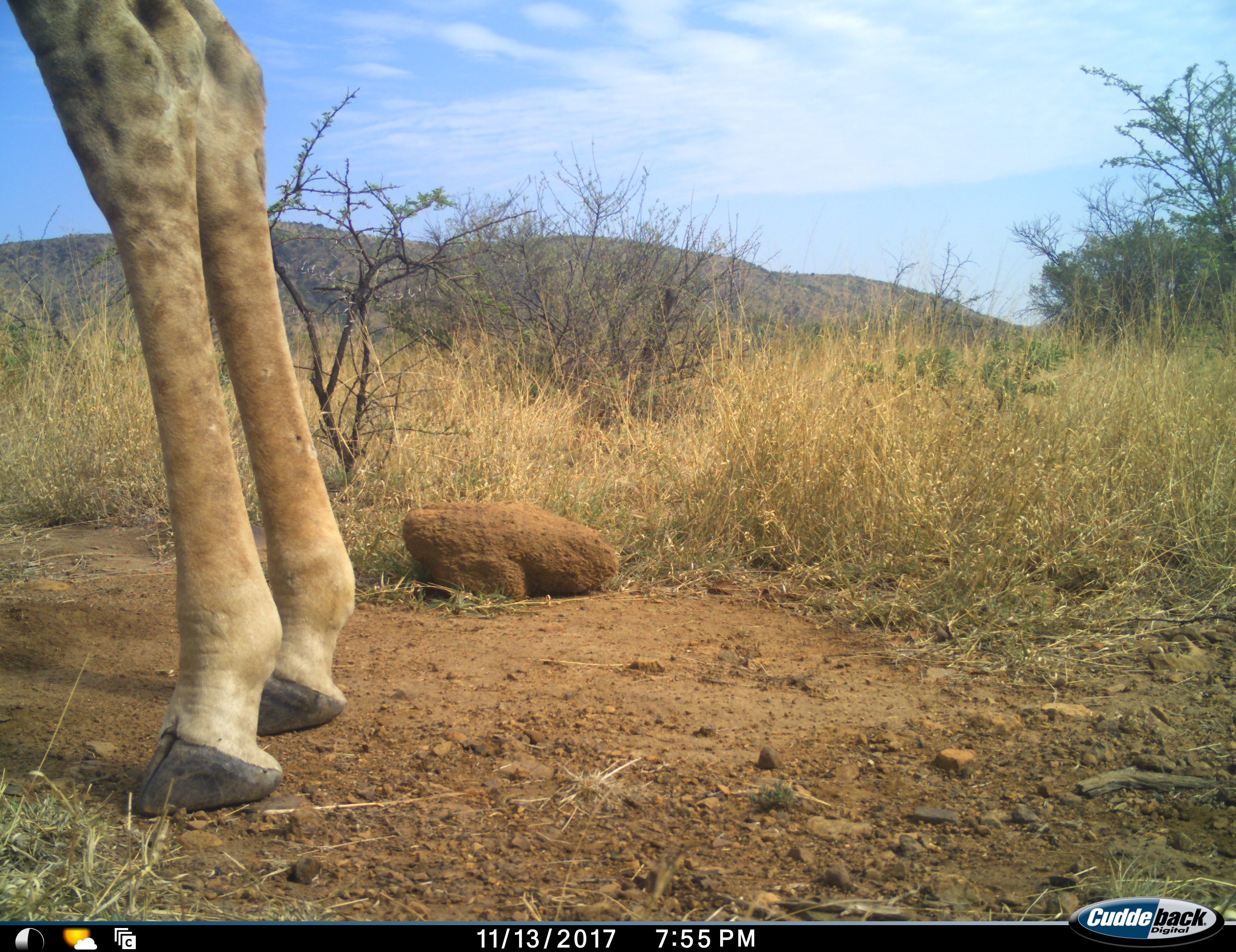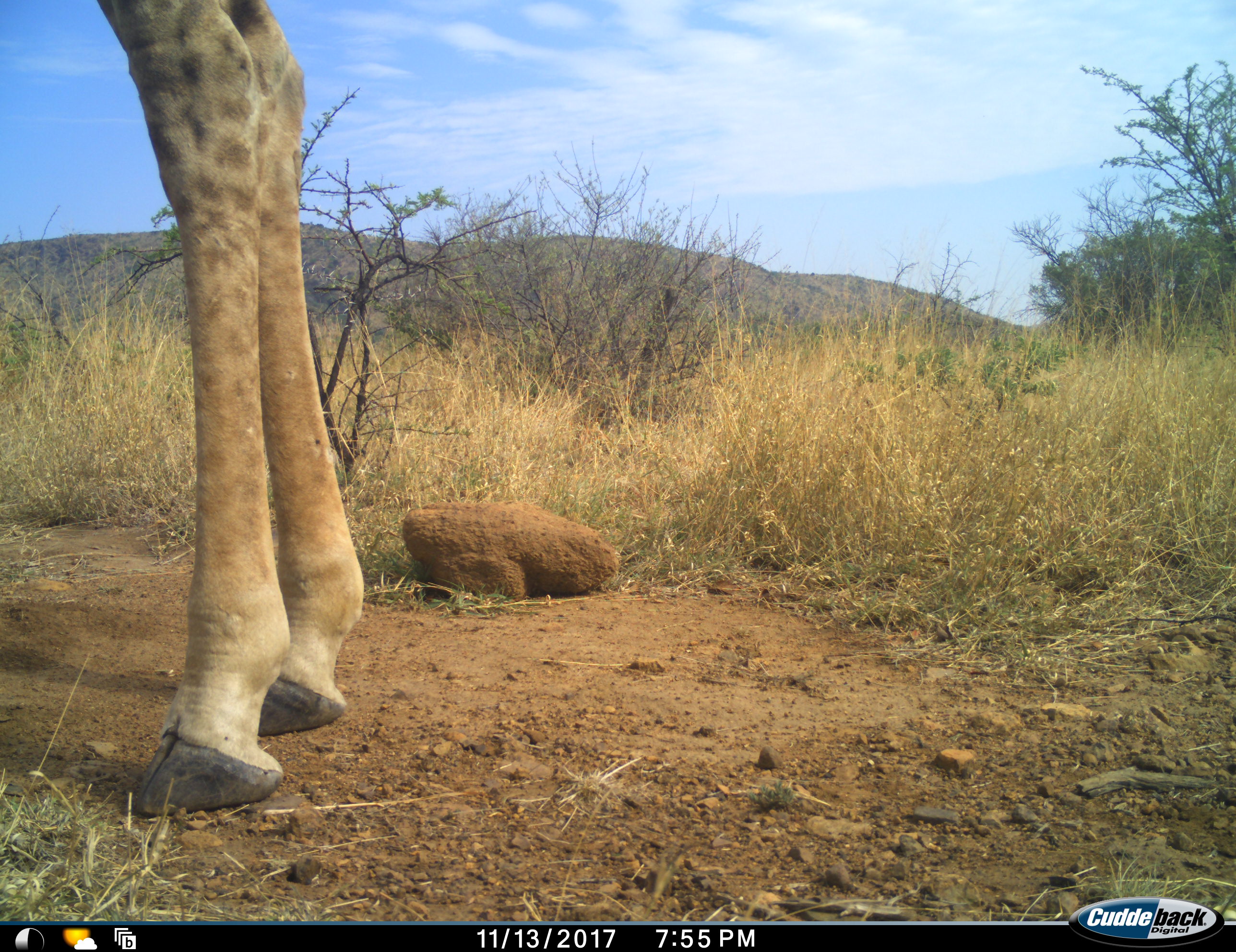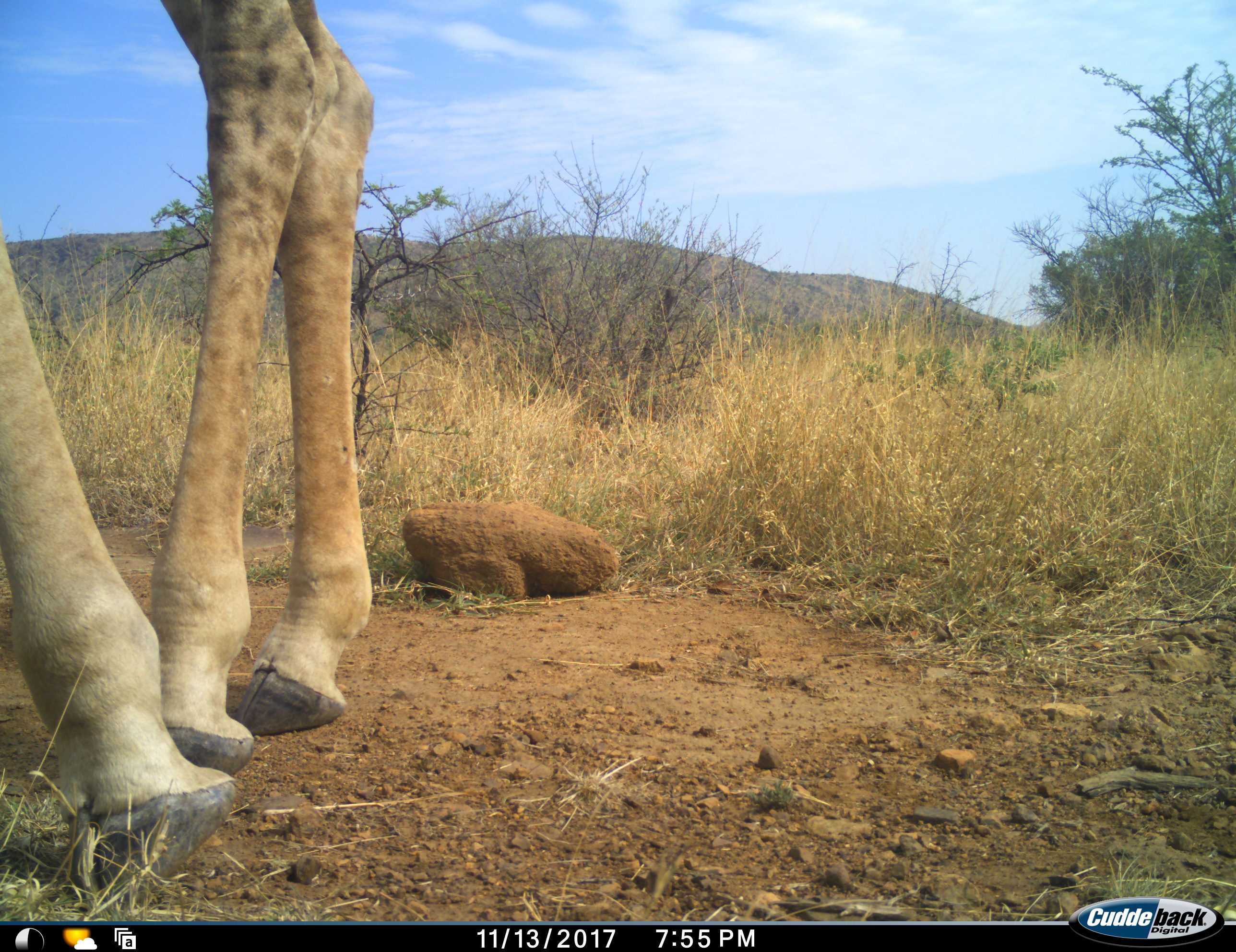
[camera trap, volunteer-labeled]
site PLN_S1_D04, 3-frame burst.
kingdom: Animalia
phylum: Chordata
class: Mammalia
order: Artiodactyla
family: Giraffidae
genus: Giraffa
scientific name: Giraffa camelopardalis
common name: giraffe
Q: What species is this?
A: Giraffe (Giraffa camelopardalis).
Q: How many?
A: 1.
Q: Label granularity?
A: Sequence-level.